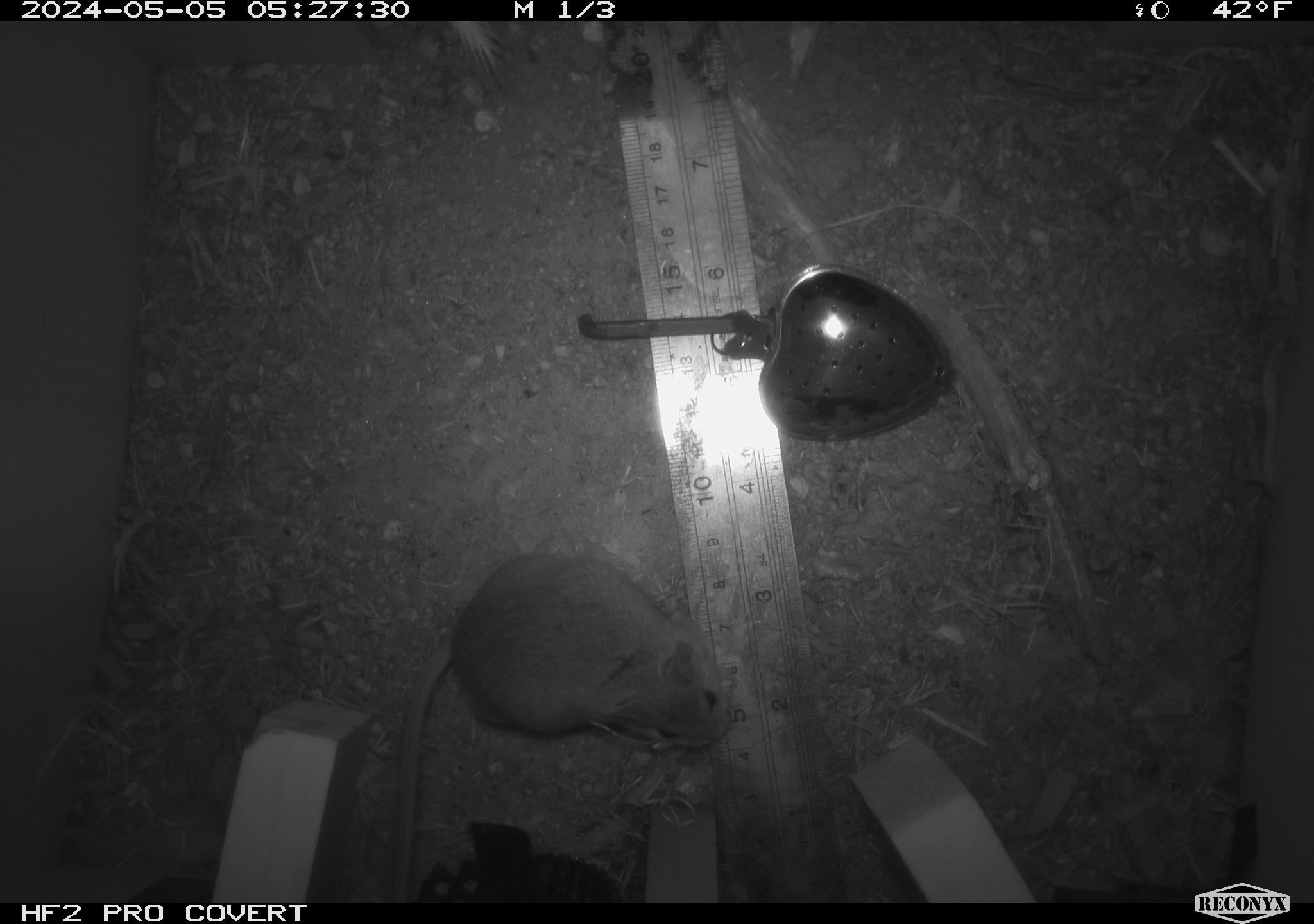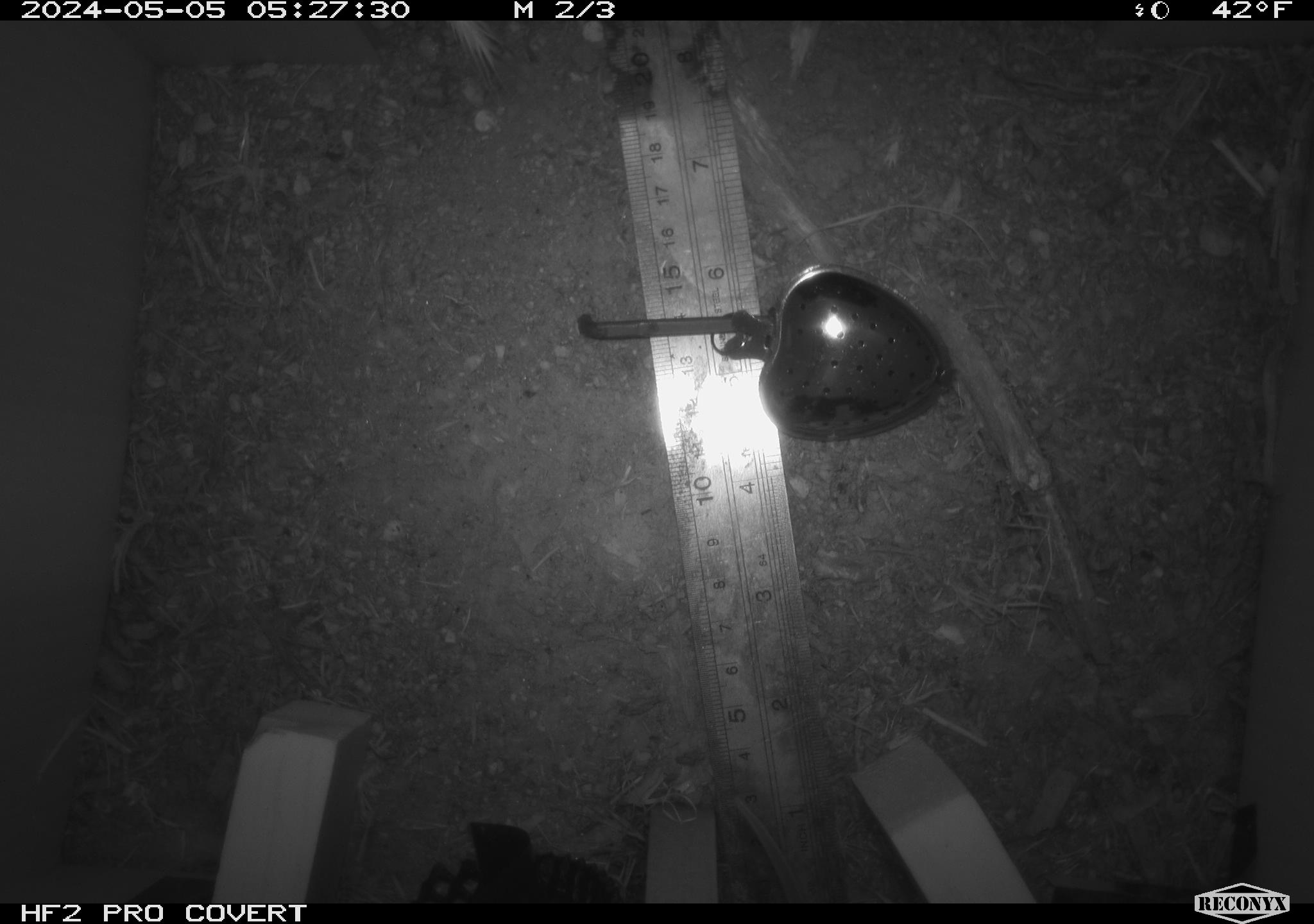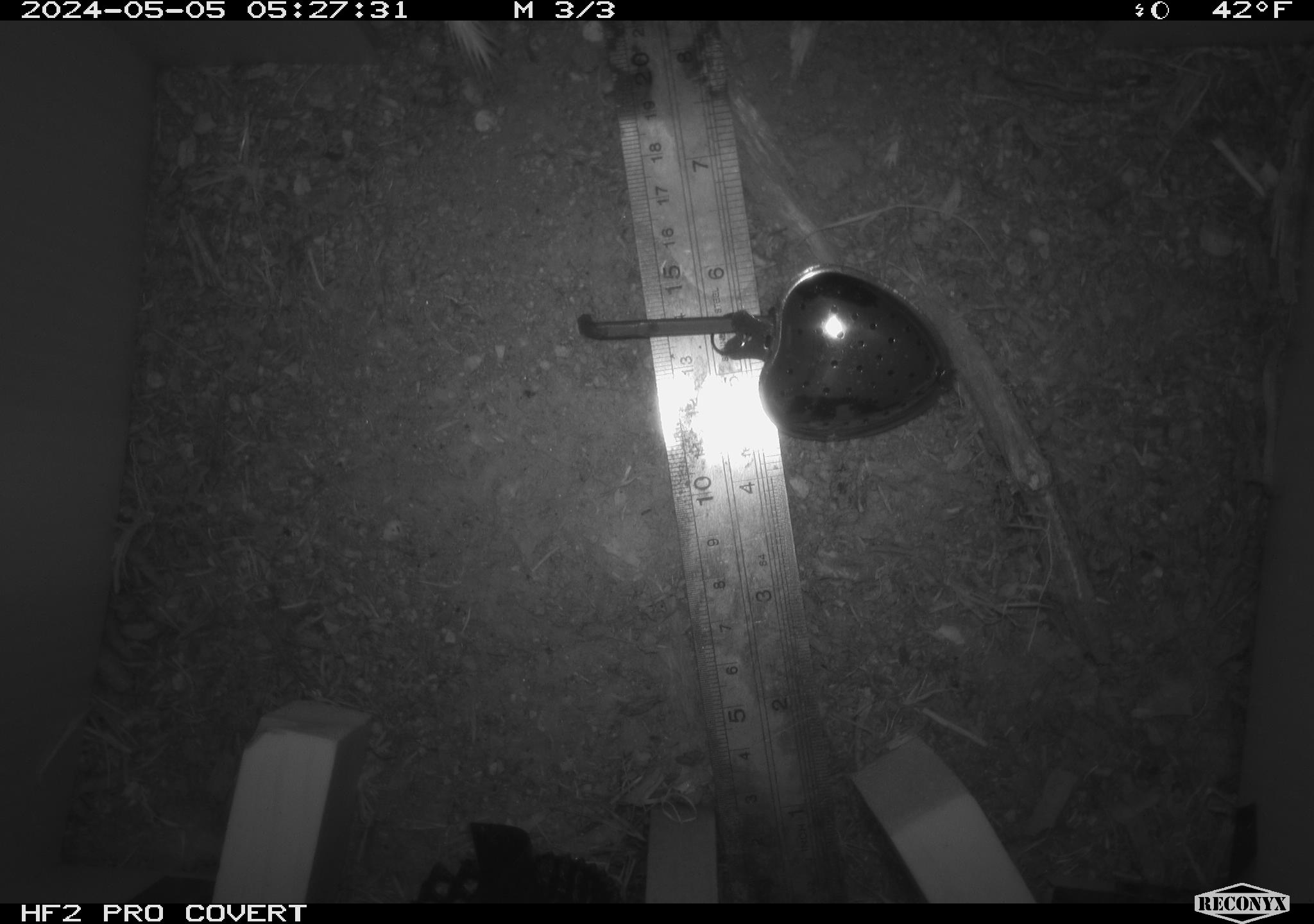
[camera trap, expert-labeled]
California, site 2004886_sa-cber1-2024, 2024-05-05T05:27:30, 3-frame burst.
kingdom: Animalia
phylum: Chordata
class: Mammalia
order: Rodentia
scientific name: Rodentia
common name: mouse species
Mouse species (Rodentia).